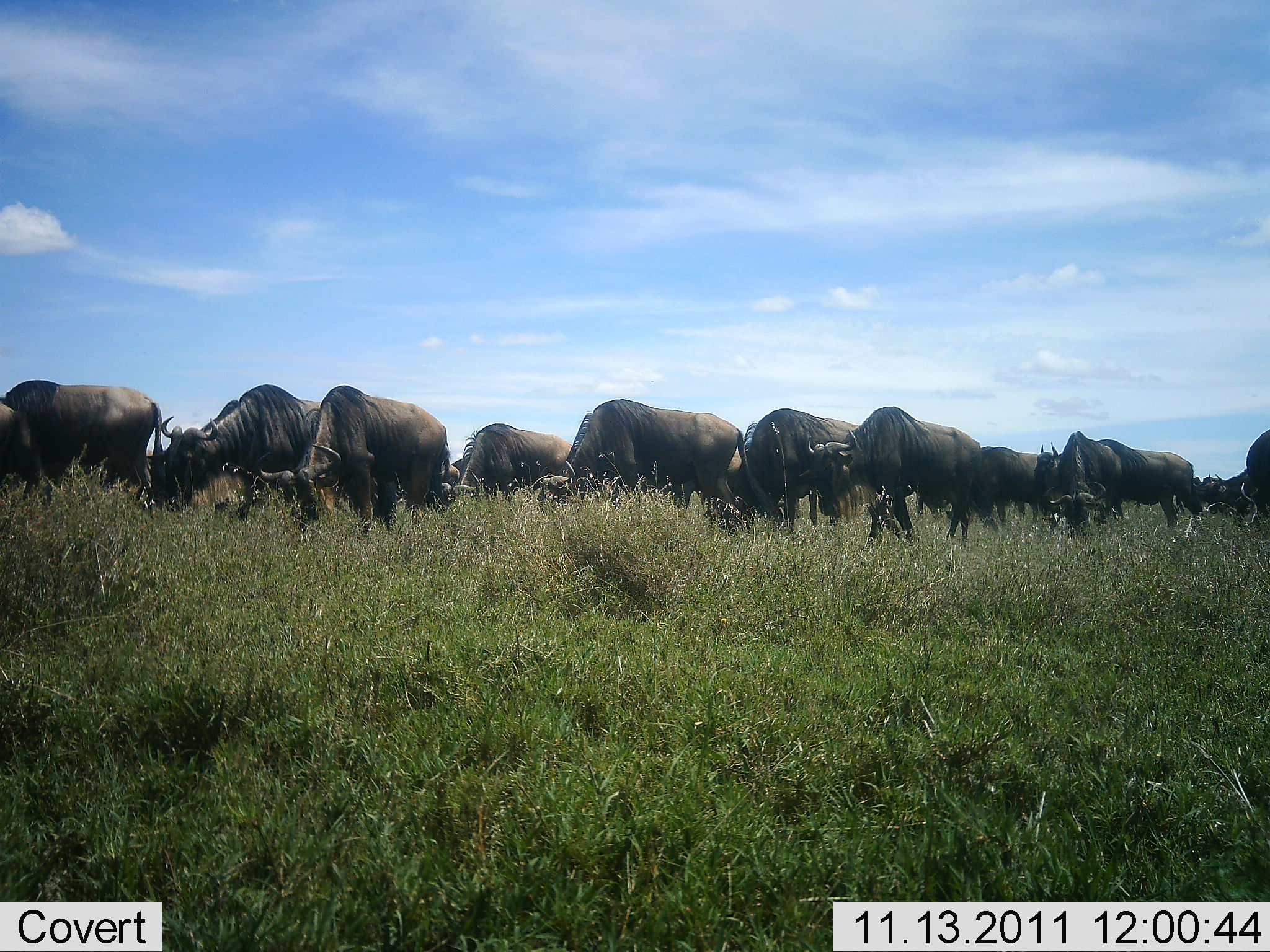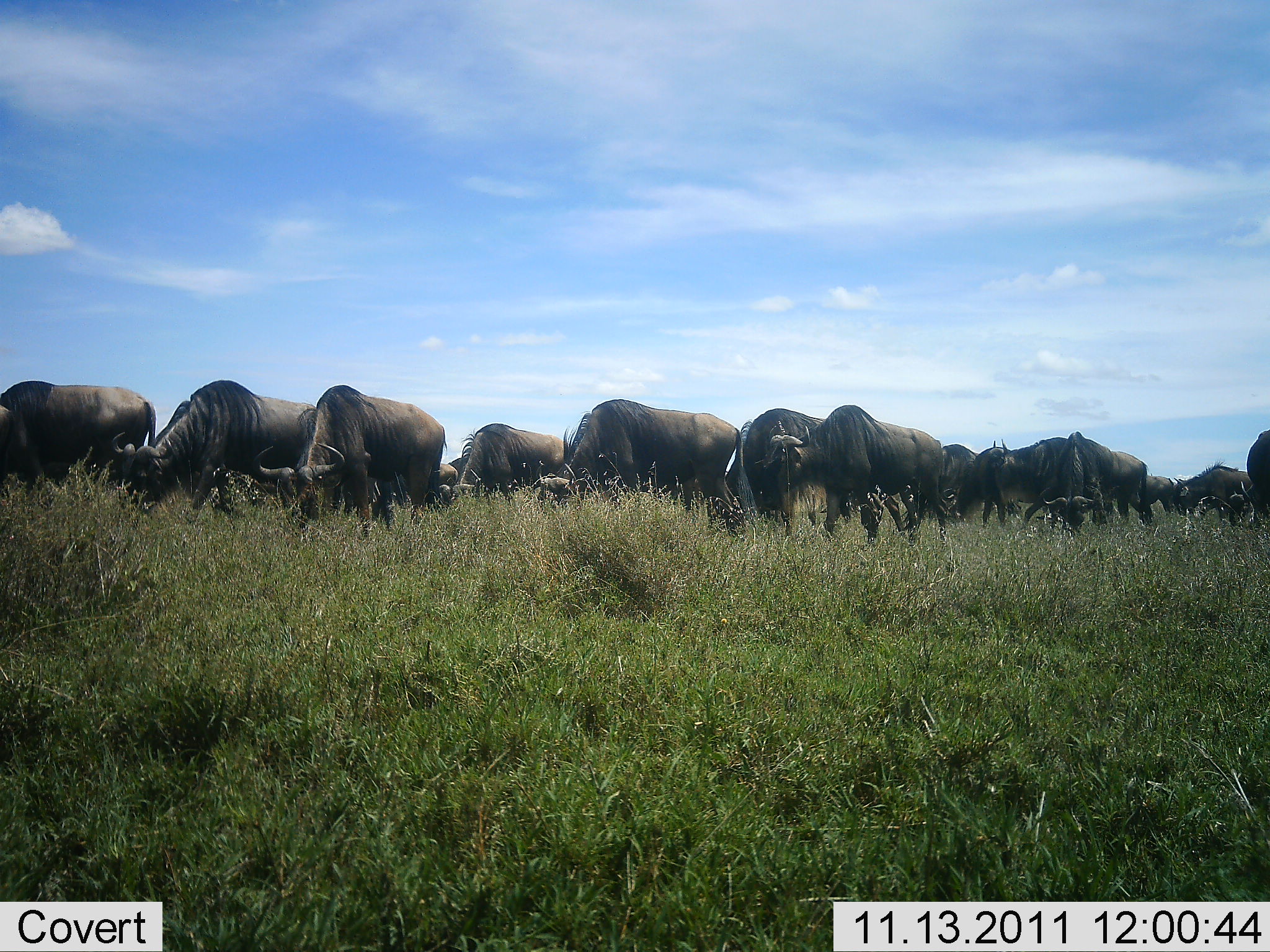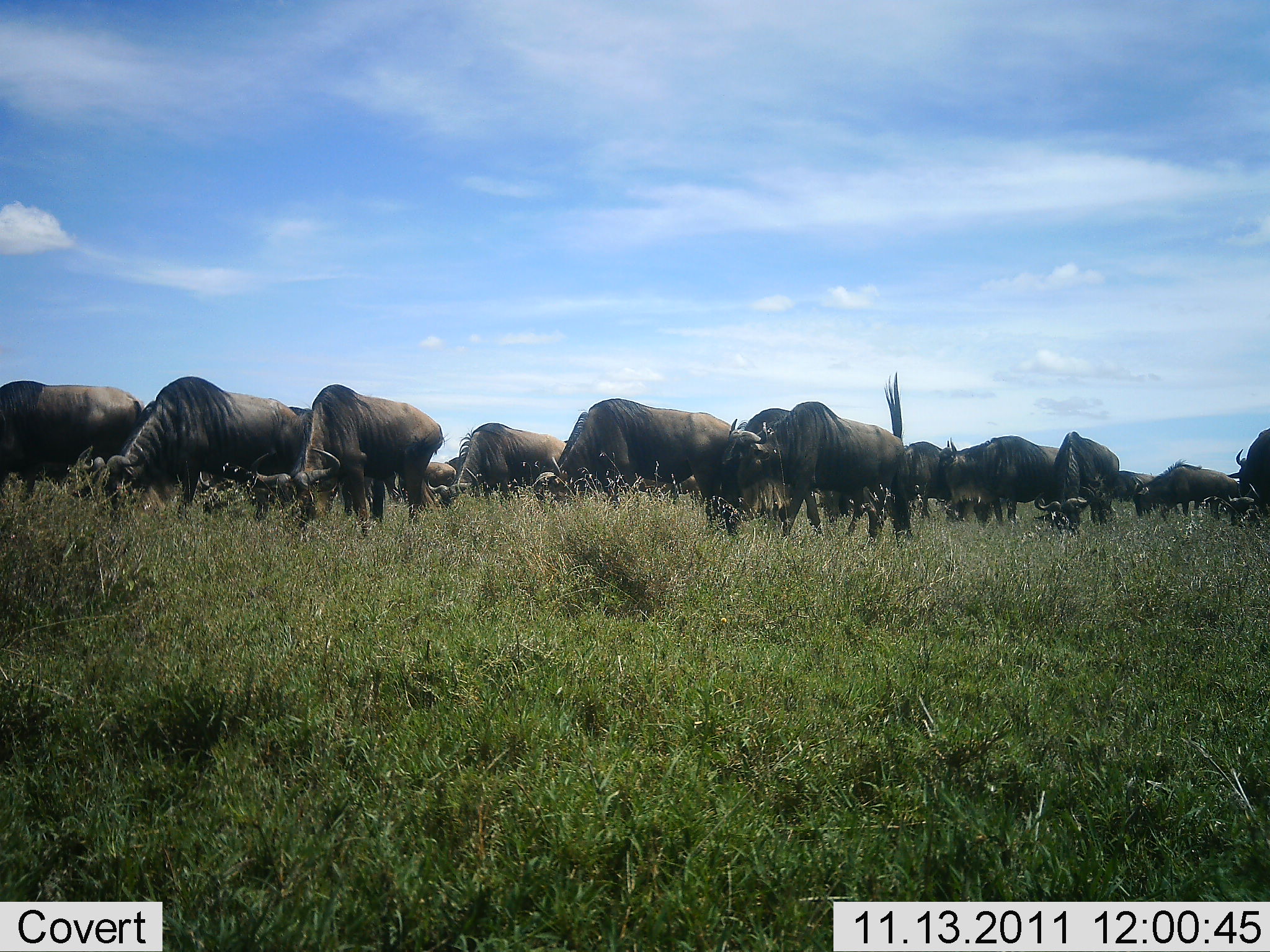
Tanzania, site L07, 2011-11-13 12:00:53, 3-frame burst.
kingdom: Animalia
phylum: Chordata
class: Mammalia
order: Artiodactyla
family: Bovidae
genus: Connochaetes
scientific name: Connochaetes taurinus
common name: blue wildebeest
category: wildebeest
Wildebeest (blue wildebeest) (Connochaetes taurinus), count 11-50. Behavior (volunteer vote fractions): standing 27%, resting 0%, moving 47%, interacting 13%. Young present (vote fraction): 0%. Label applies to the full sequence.